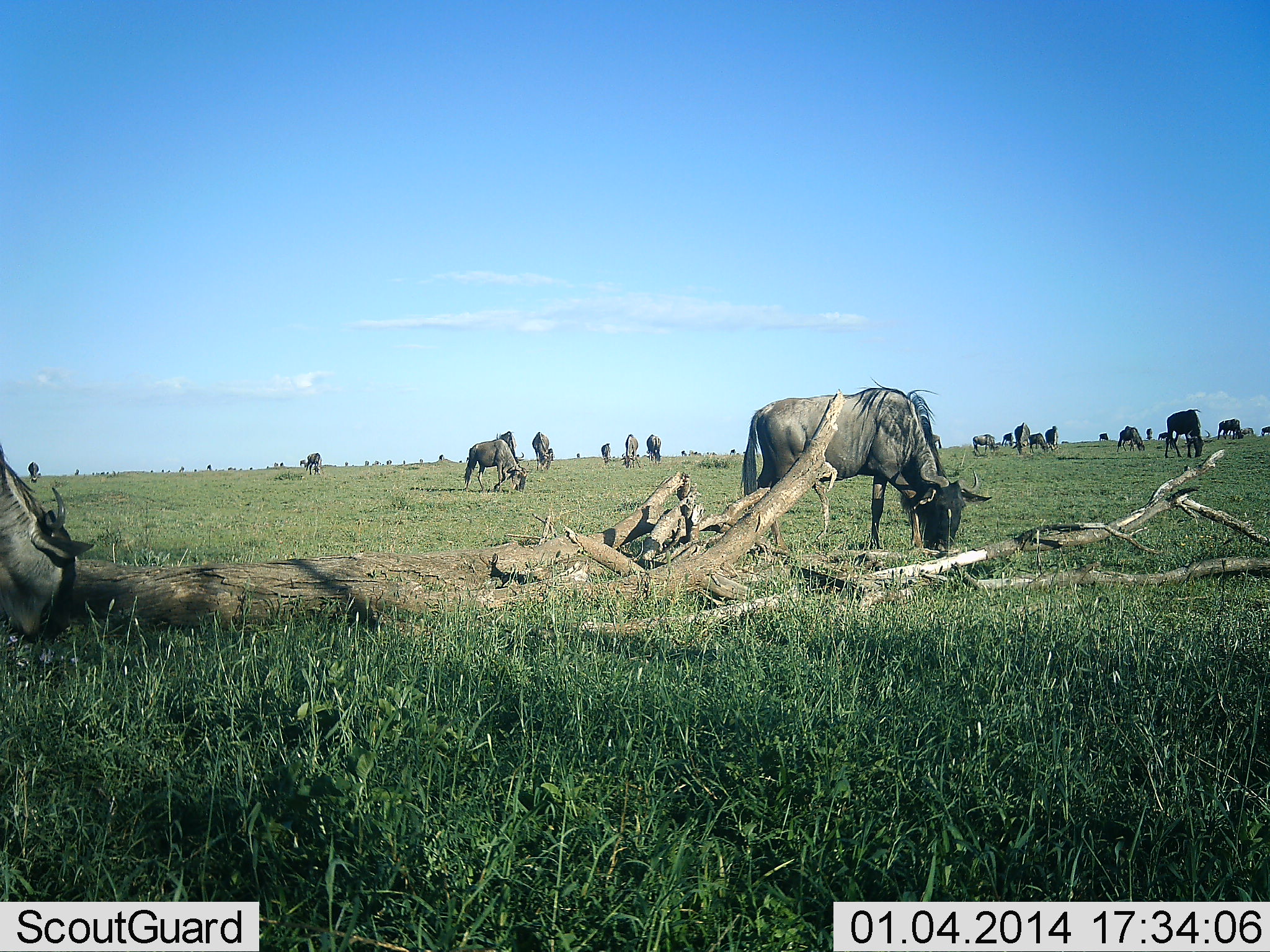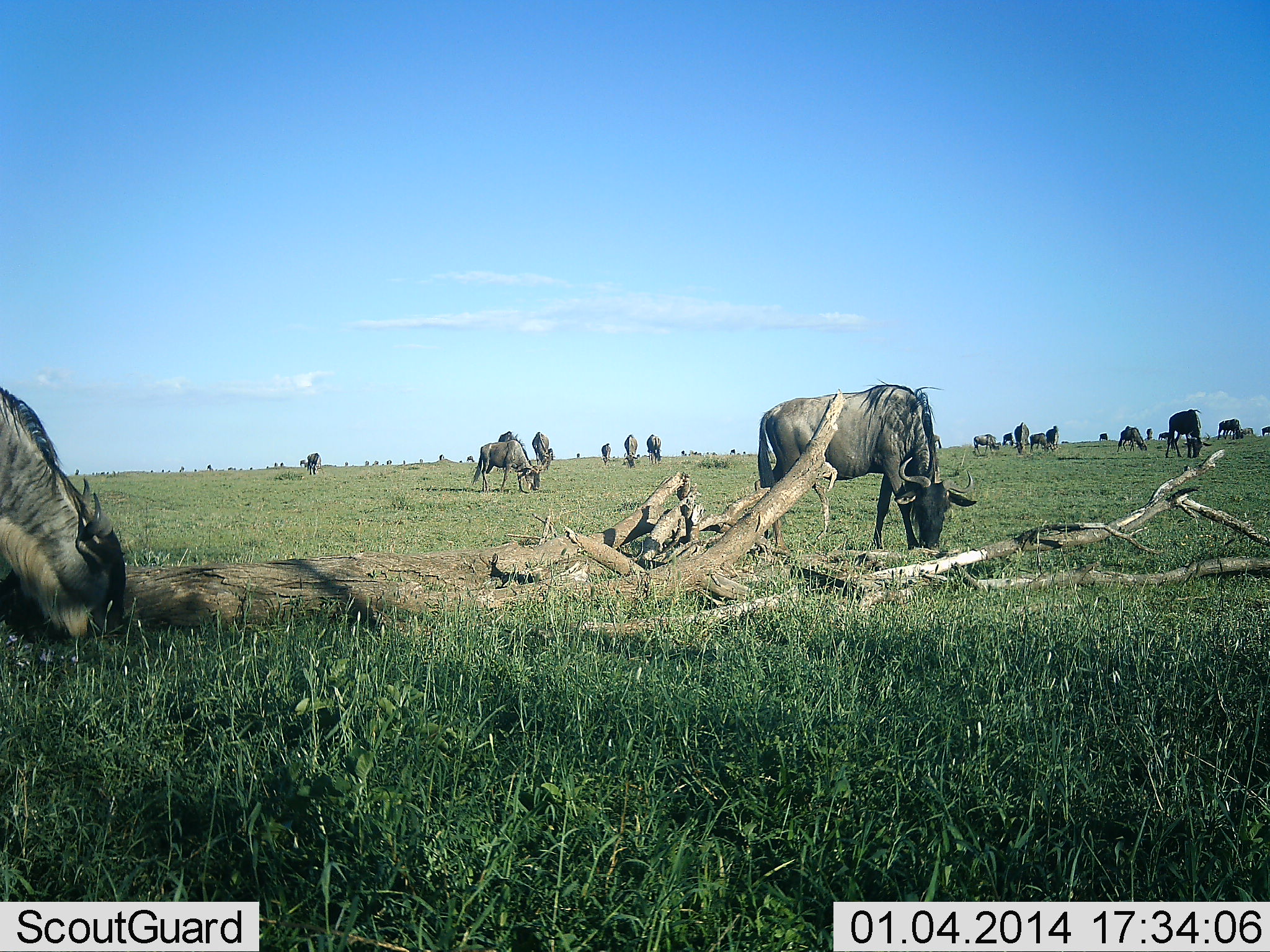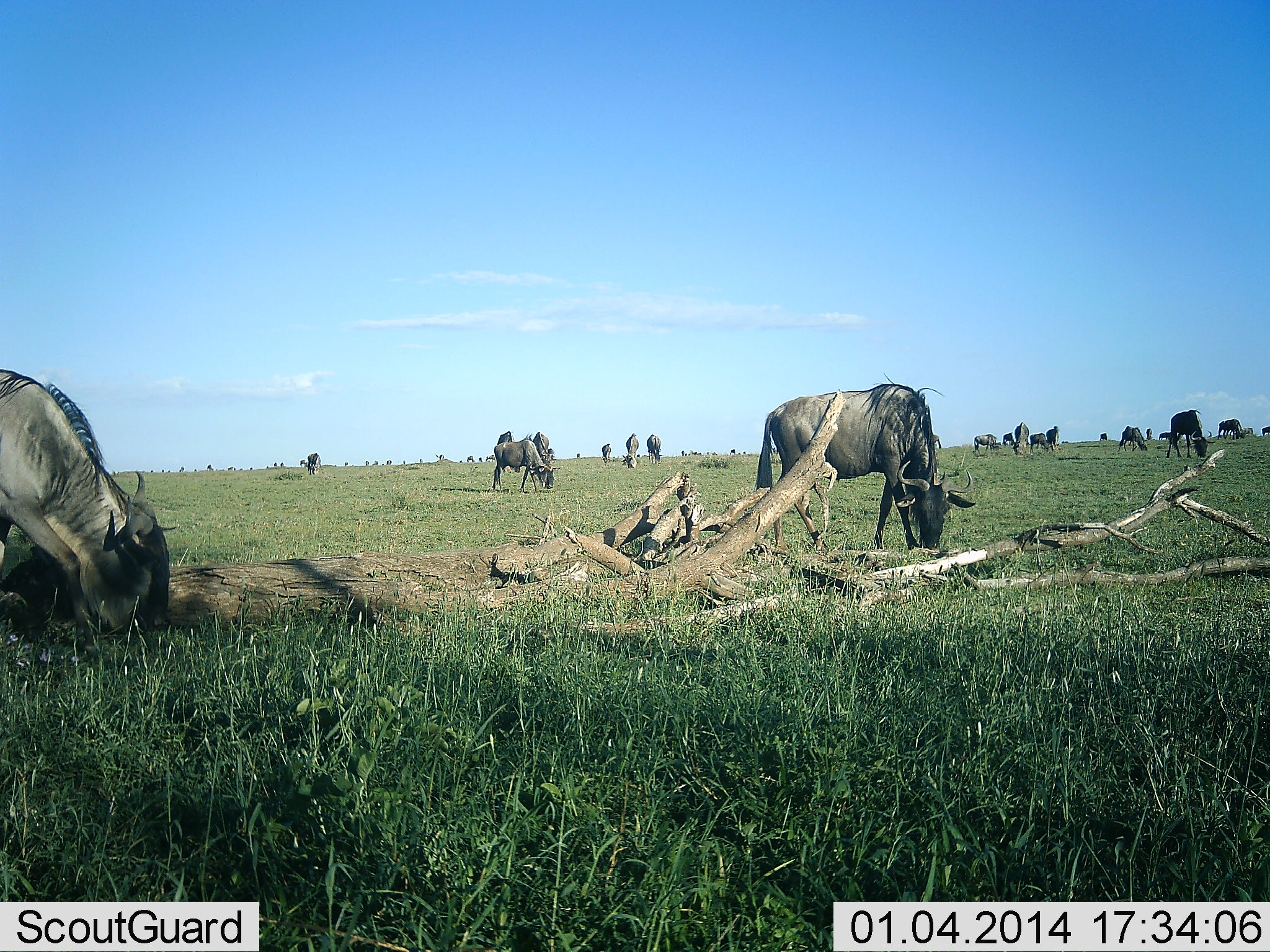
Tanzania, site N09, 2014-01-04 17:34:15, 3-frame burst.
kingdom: Animalia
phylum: Chordata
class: Mammalia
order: Artiodactyla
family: Bovidae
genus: Connochaetes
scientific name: Connochaetes taurinus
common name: blue wildebeest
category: wildebeest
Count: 11-50.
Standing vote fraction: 39%.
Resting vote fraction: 7%.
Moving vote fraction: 24%.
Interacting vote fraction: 7%.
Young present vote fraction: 2%.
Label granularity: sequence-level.